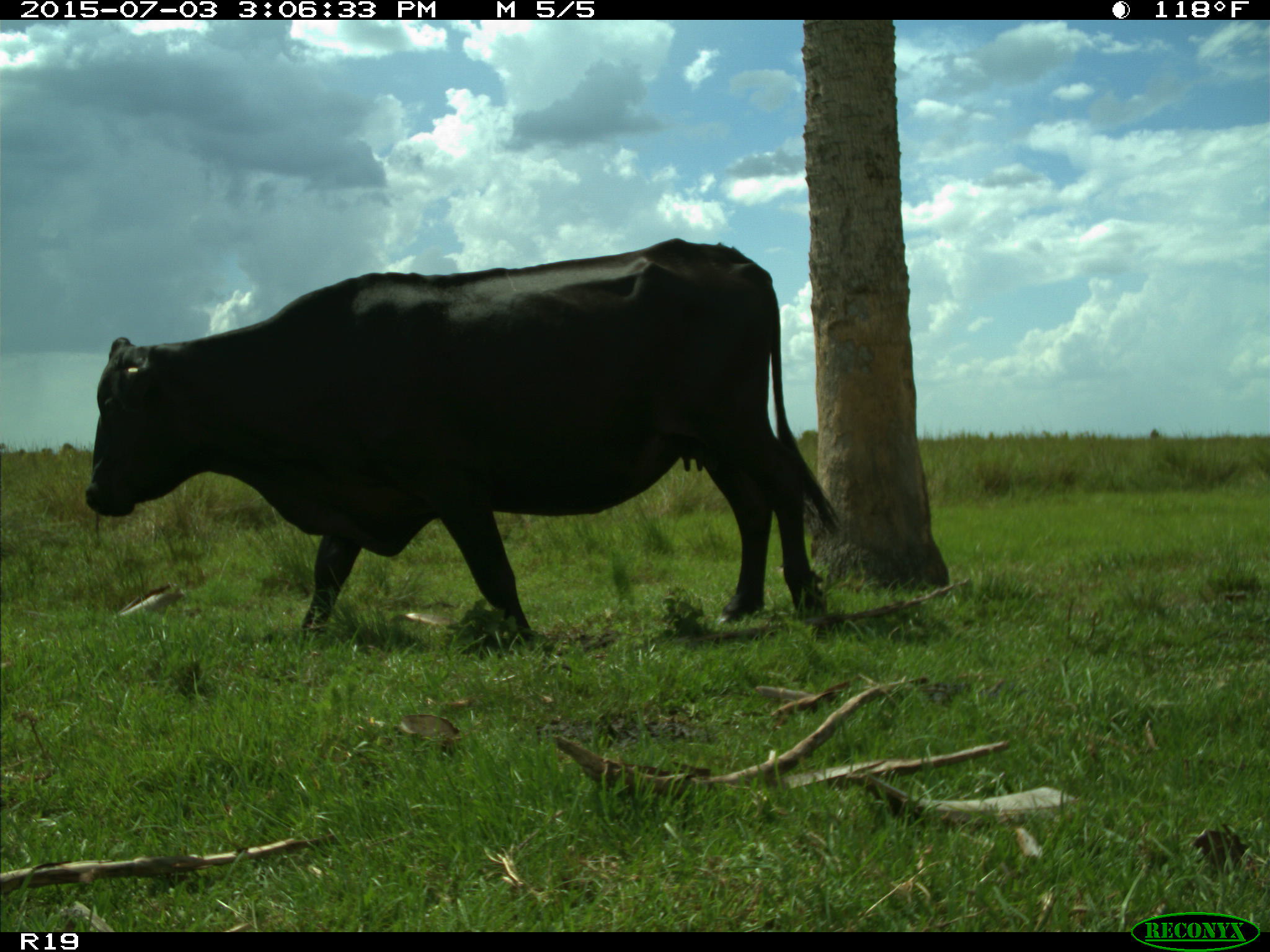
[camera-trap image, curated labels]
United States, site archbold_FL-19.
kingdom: Animalia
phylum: Chordata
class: Mammalia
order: Artiodactyla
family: Bovidae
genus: Bos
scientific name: Bos taurus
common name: domestic cow